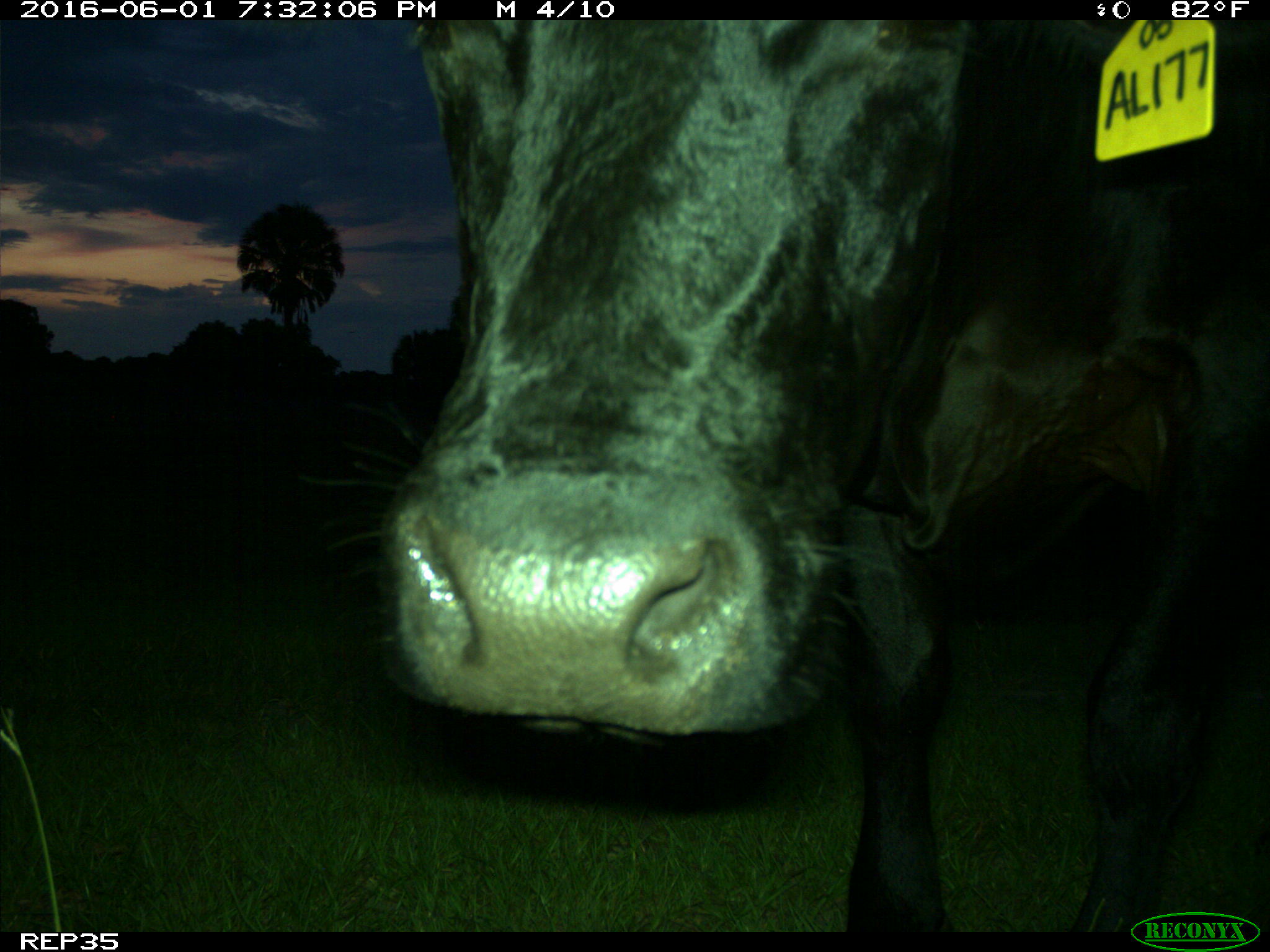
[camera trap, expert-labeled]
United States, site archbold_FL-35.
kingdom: Animalia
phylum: Chordata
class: Mammalia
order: Artiodactyla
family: Bovidae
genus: Bos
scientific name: Bos taurus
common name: domestic cow